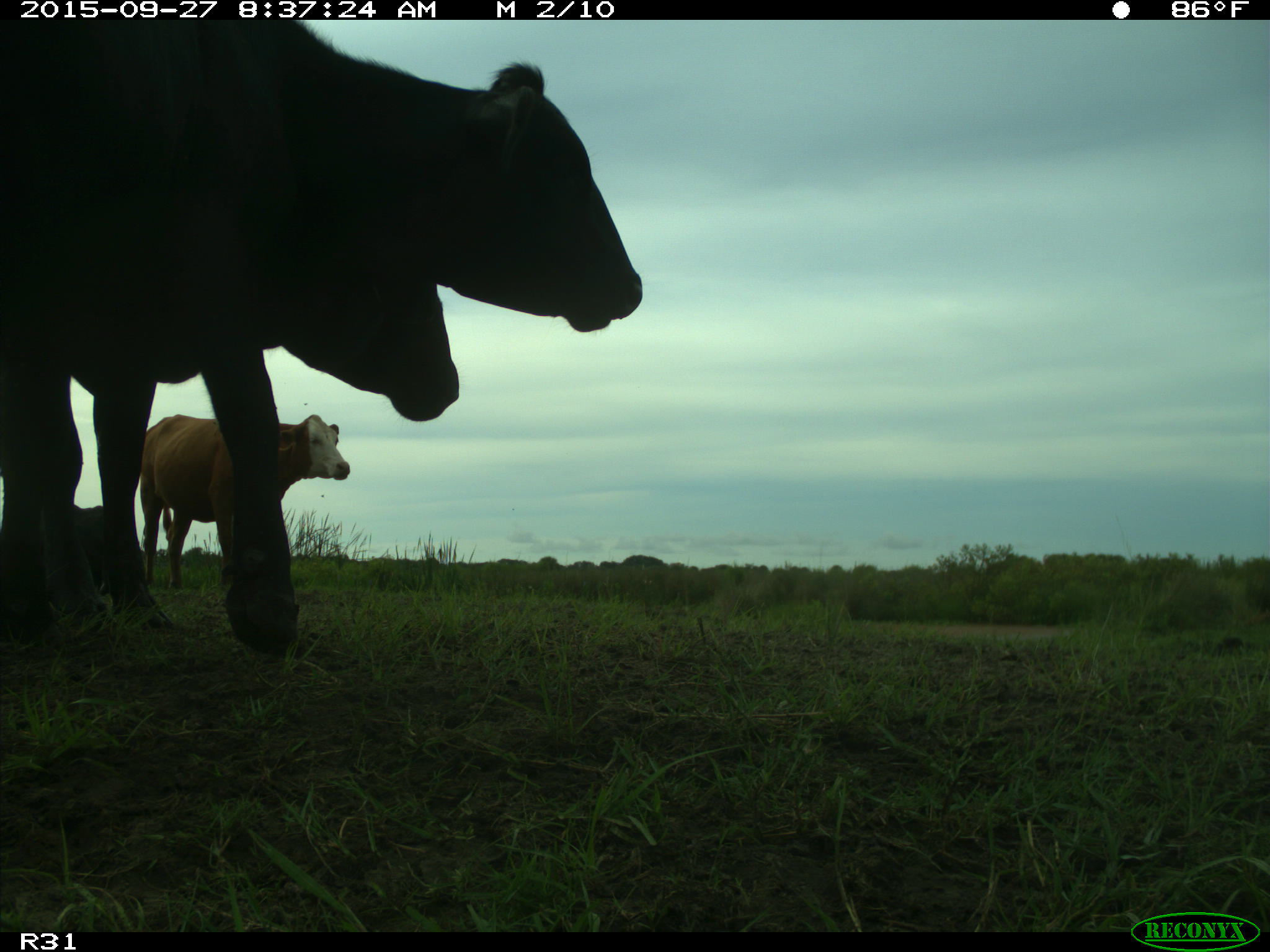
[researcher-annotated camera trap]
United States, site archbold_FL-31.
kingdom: Animalia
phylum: Chordata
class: Mammalia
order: Artiodactyla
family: Bovidae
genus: Bos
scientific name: Bos taurus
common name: domestic cow